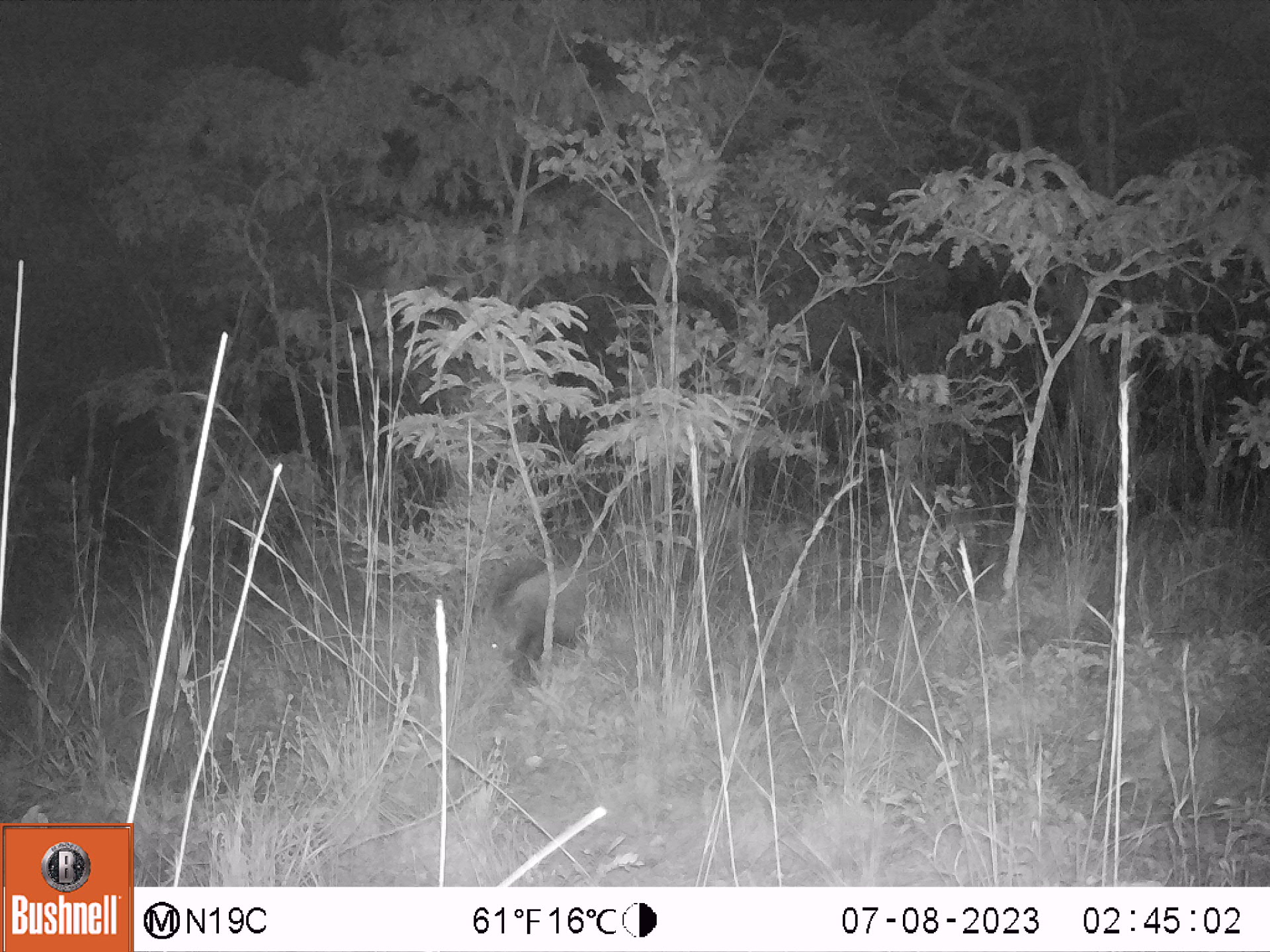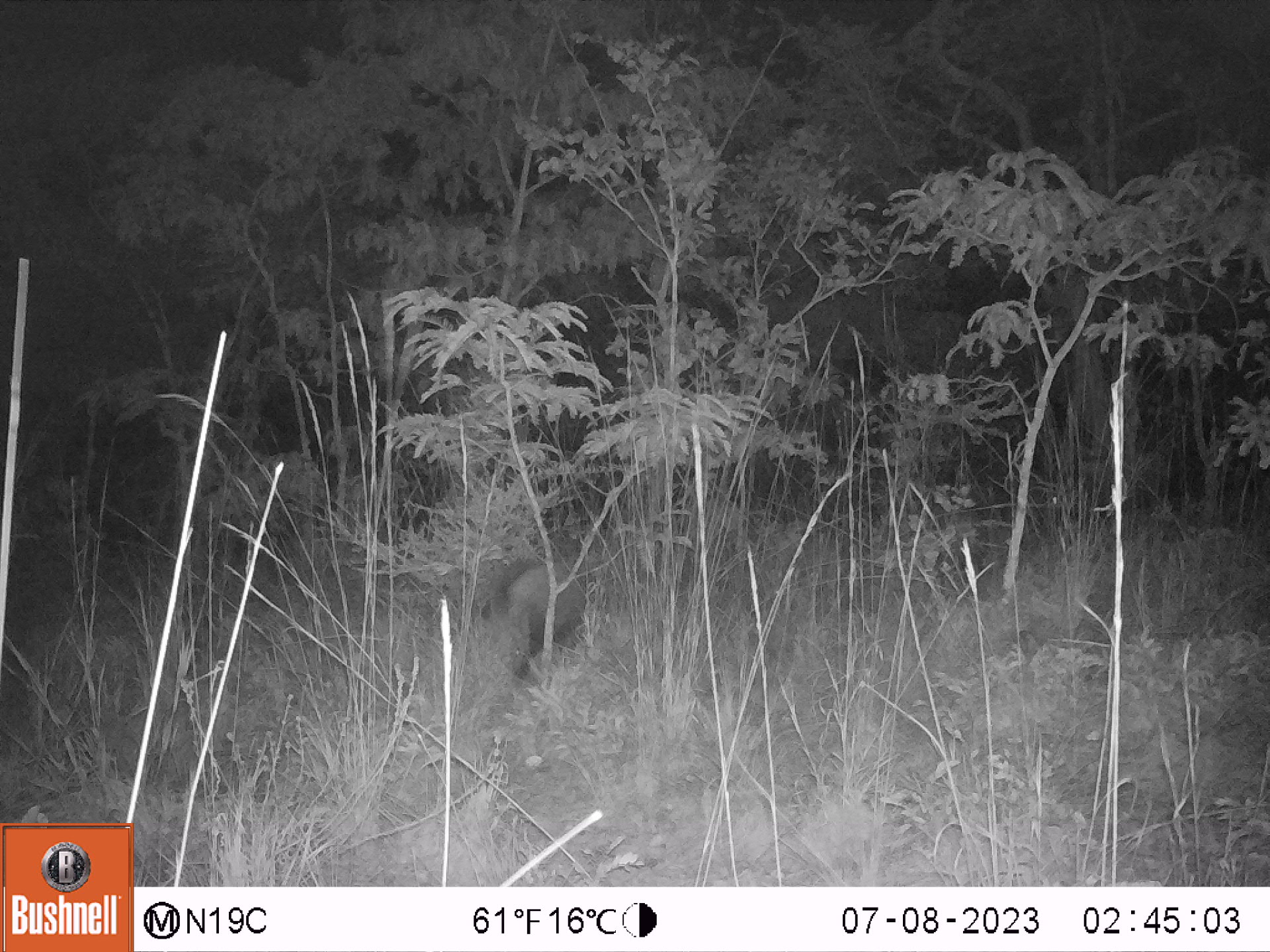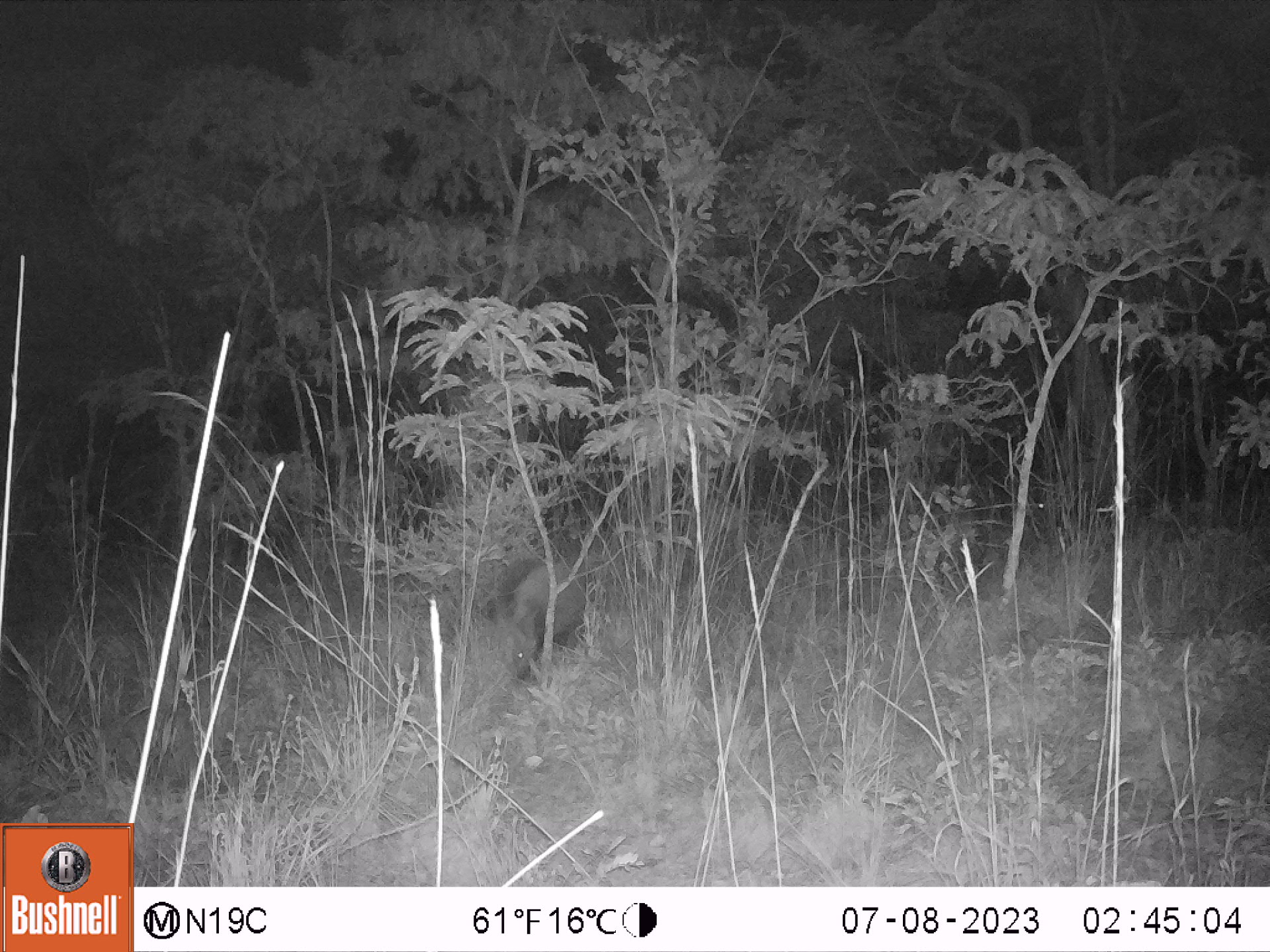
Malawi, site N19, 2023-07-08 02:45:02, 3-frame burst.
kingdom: Animalia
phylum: Chordata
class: Mammalia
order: Artiodactyla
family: Suidae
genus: Potamochoerus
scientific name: Potamochoerus larvatus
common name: bushpig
Bushpig (Potamochoerus larvatus), count 1.